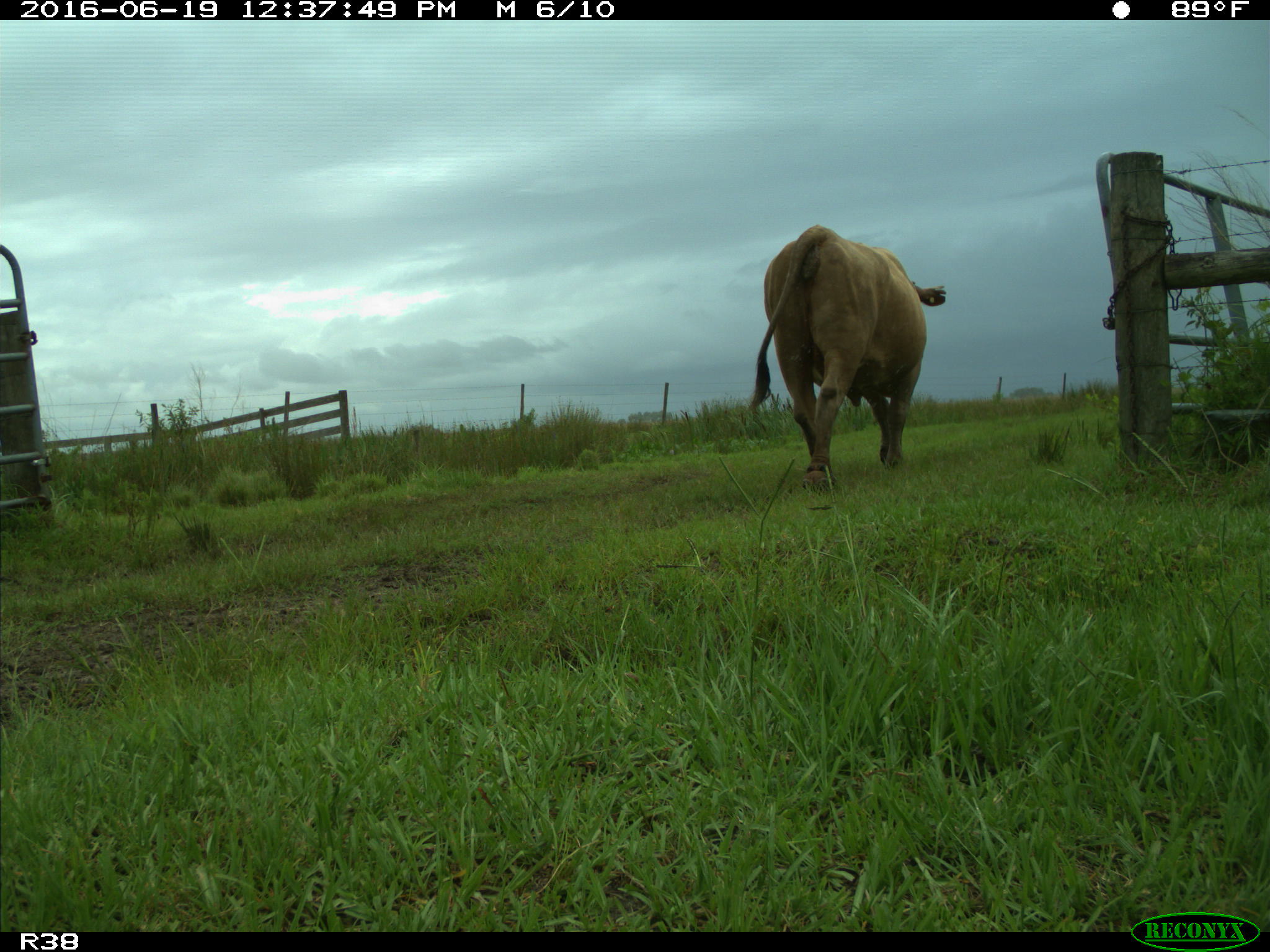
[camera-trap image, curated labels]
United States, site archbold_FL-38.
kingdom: Animalia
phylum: Chordata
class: Mammalia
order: Artiodactyla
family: Bovidae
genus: Bos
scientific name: Bos taurus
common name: domestic cow